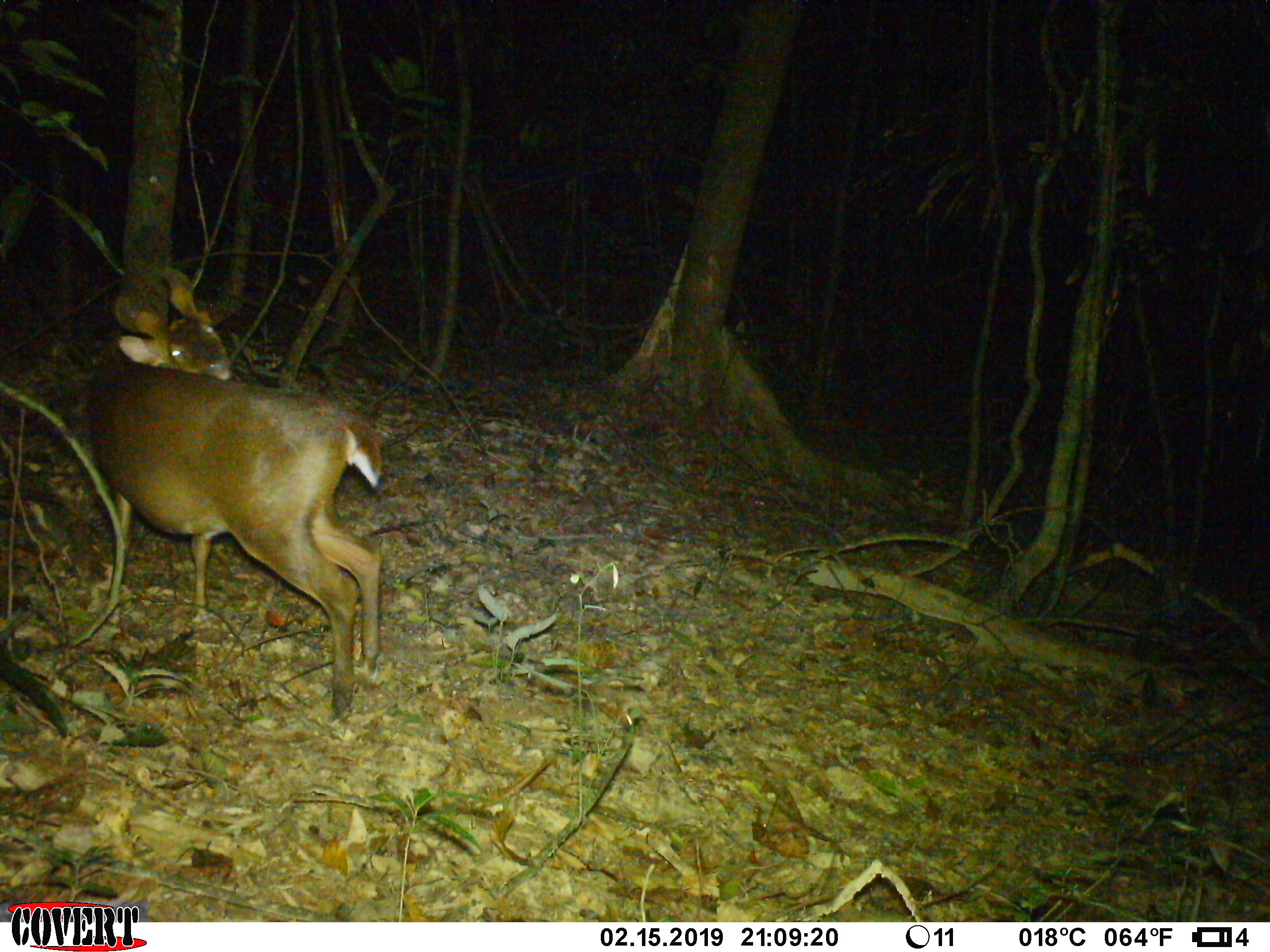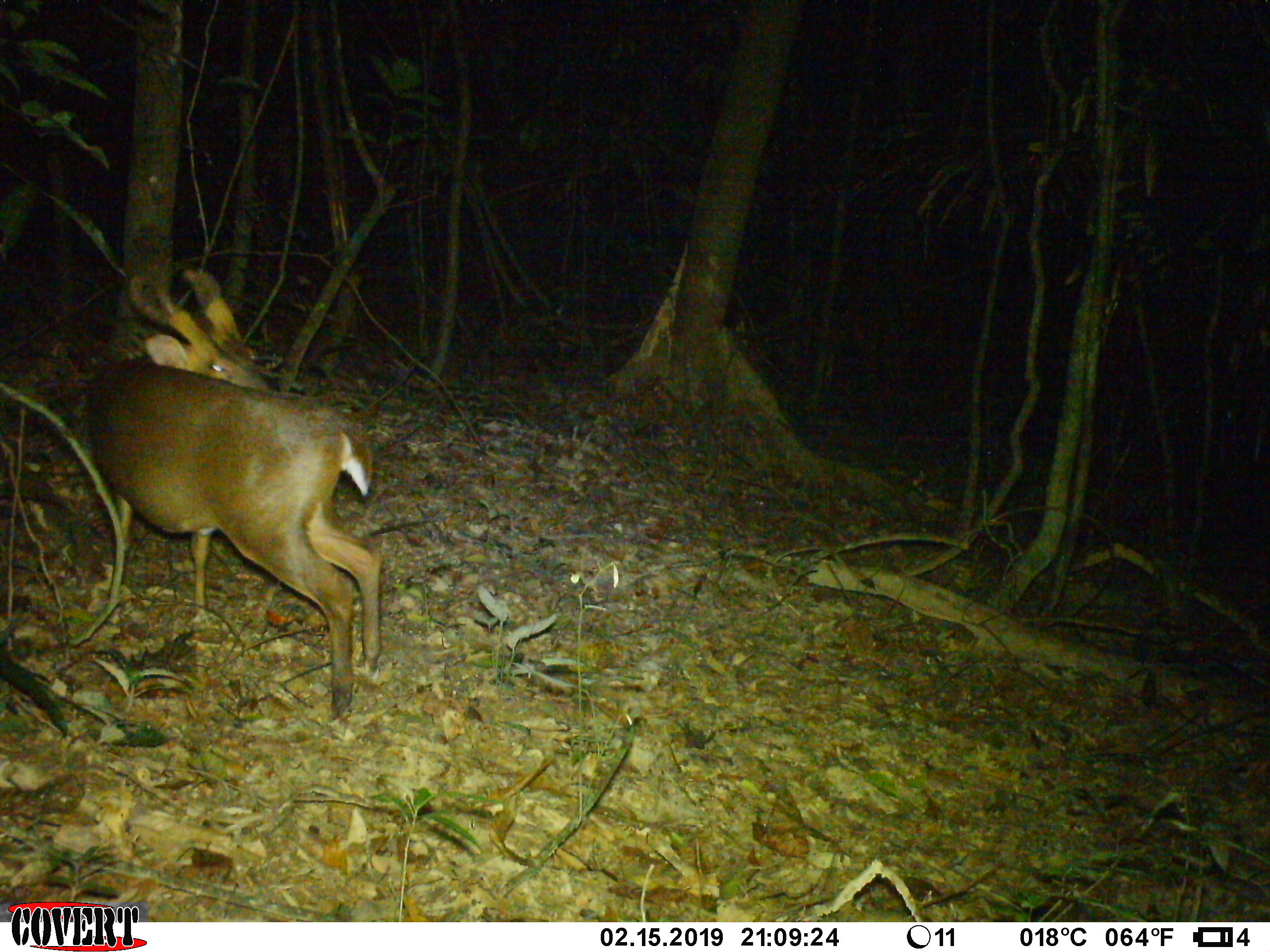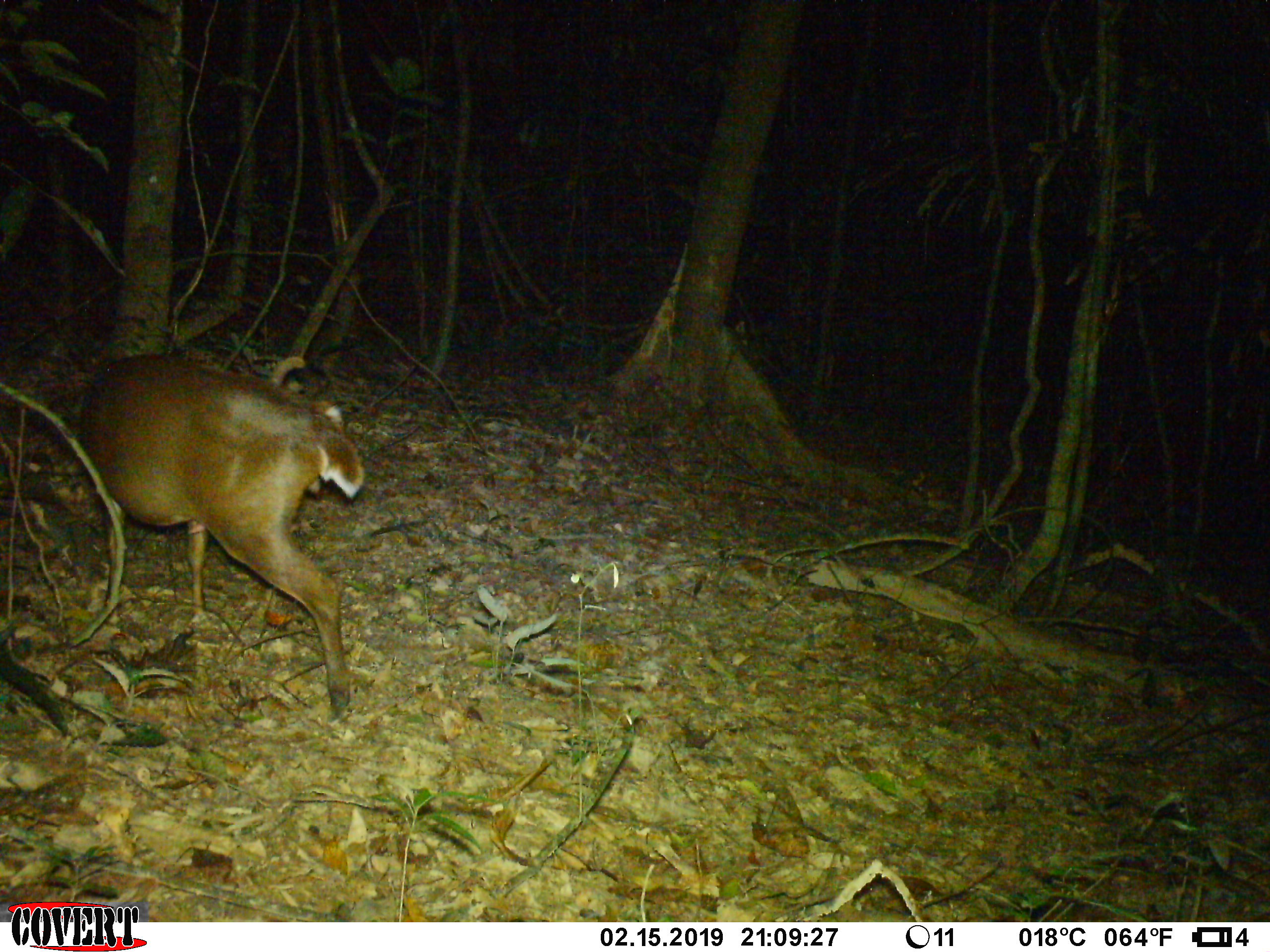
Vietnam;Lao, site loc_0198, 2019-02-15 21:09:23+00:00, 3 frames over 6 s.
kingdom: Animalia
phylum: Chordata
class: Mammalia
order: Artiodactyla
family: Cervidae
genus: Muntiacus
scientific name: Muntiacus vuquangensis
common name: large-antlered muntjac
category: large antlered muntjac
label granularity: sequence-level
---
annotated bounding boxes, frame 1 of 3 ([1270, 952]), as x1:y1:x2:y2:
large antlered muntjac: 84:266:381:717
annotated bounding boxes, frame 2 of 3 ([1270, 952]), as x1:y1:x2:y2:
large antlered muntjac: 84:266:381:717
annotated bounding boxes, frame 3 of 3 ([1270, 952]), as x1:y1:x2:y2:
large antlered muntjac: 80:353:365:717